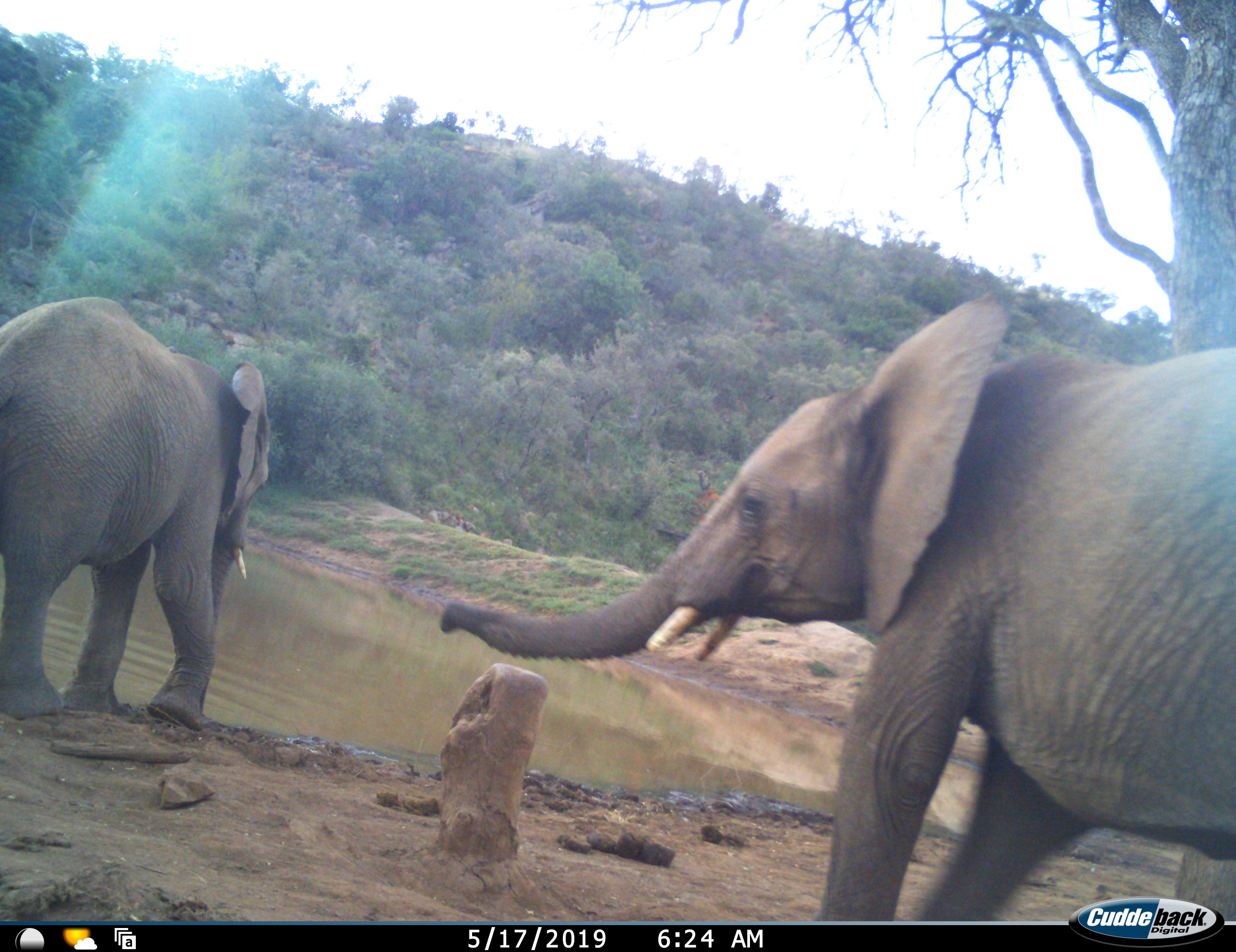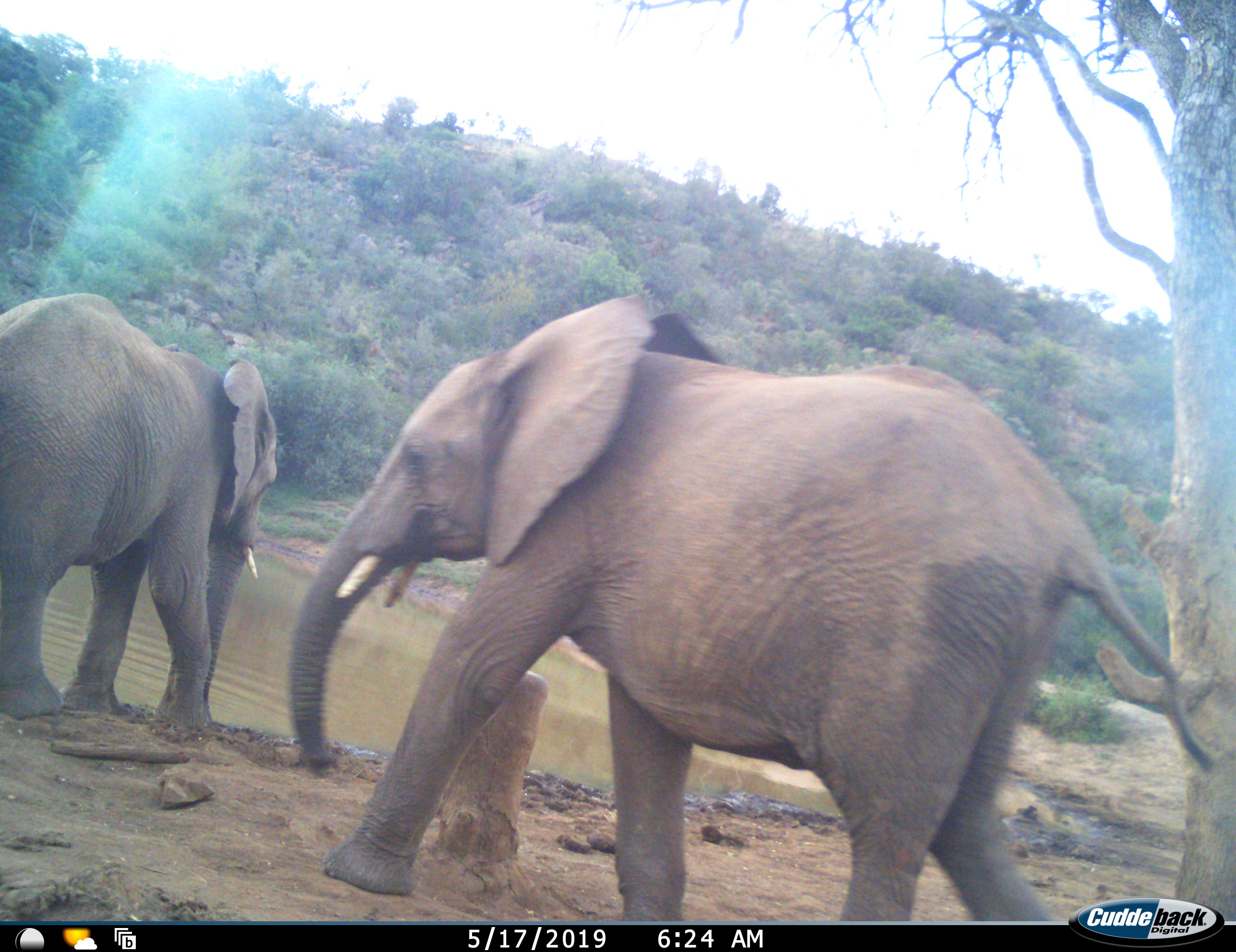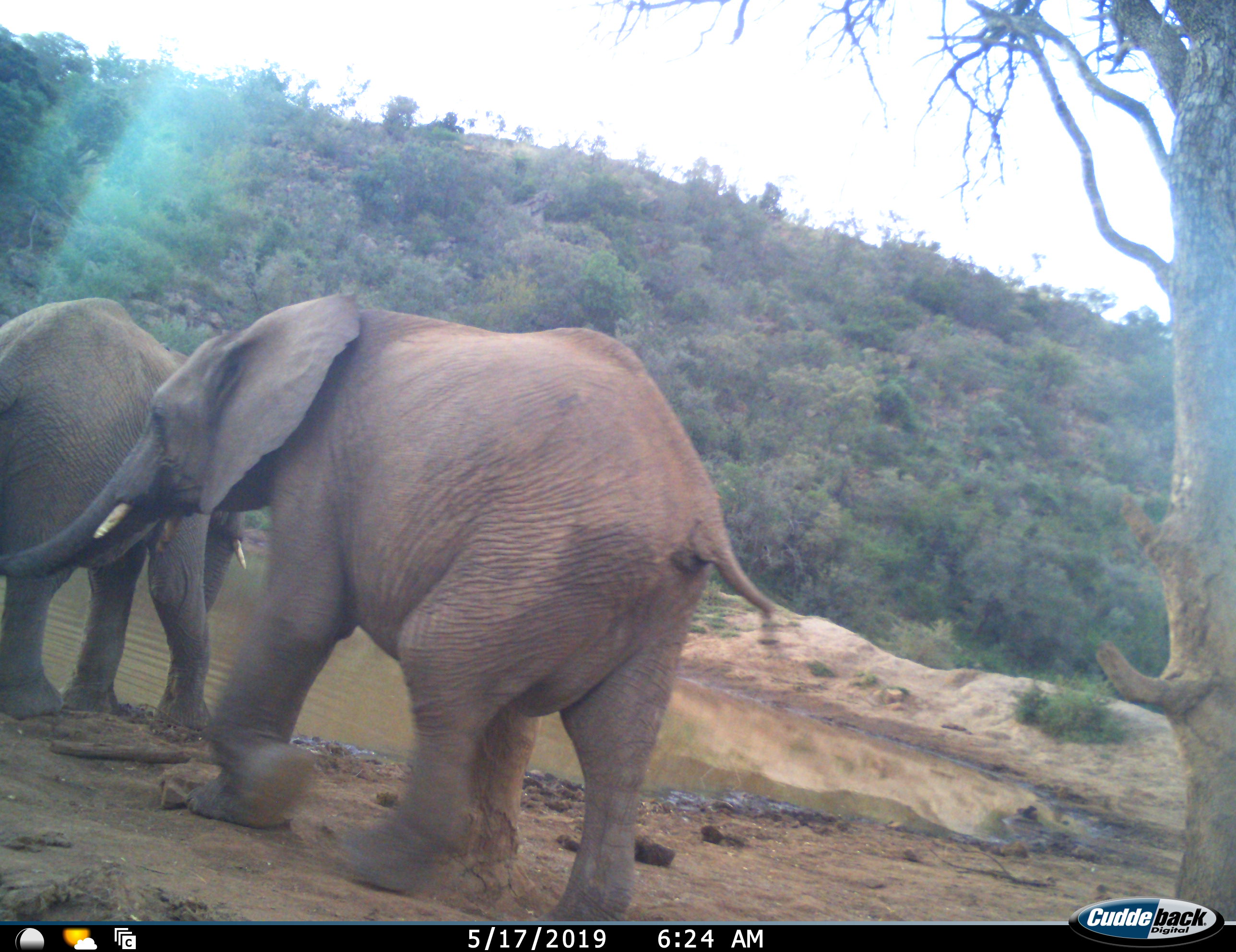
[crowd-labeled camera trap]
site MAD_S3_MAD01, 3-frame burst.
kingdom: Animalia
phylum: Chordata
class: Mammalia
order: Proboscidea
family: Elephantidae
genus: Loxodonta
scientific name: Loxodonta africana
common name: african bush elephant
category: elephant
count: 2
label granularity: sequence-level